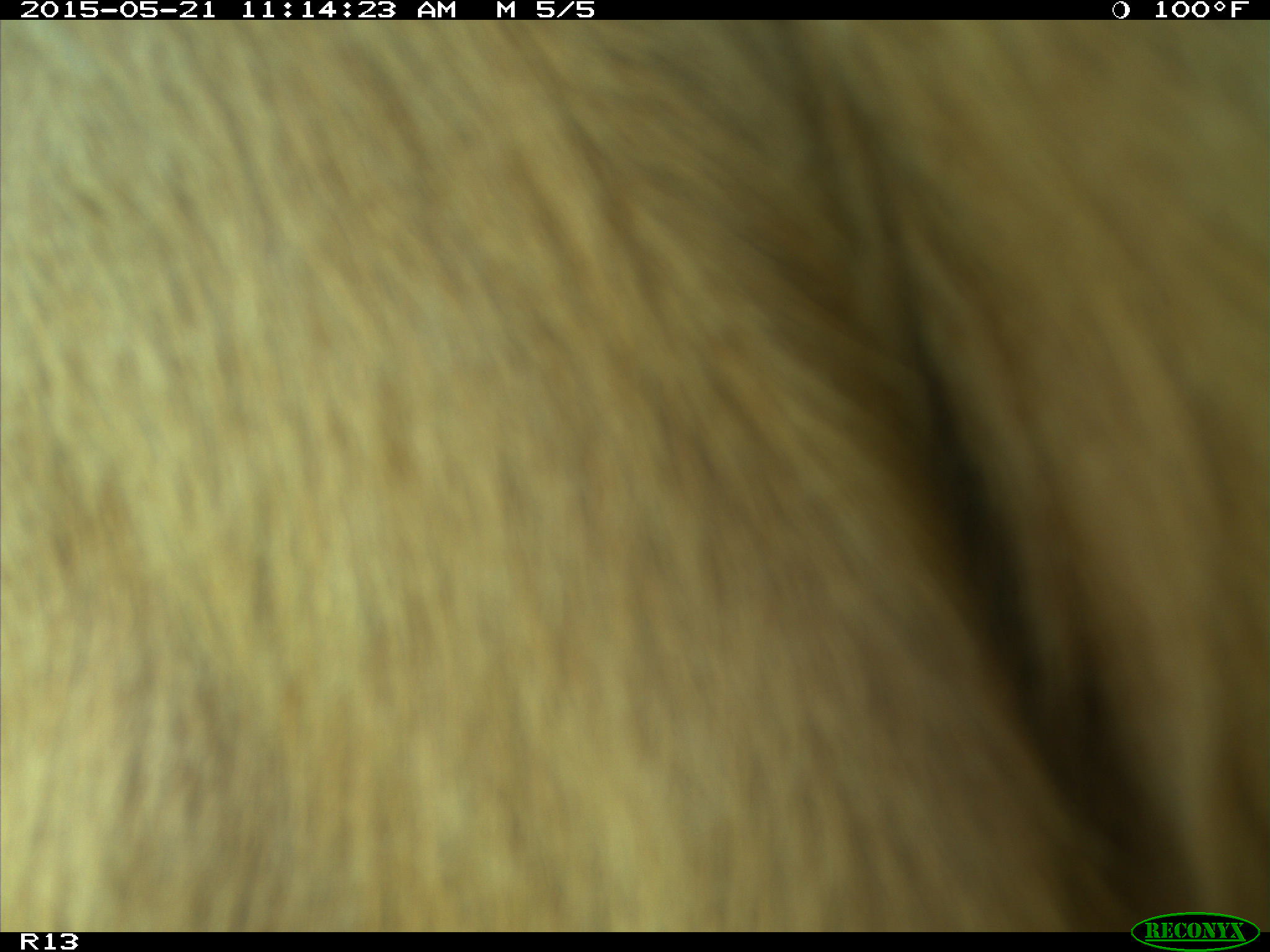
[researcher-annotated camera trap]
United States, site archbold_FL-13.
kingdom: Animalia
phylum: Chordata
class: Mammalia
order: Artiodactyla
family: Bovidae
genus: Bos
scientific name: Bos taurus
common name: domestic cow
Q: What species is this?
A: Bos taurus (domestic cow).